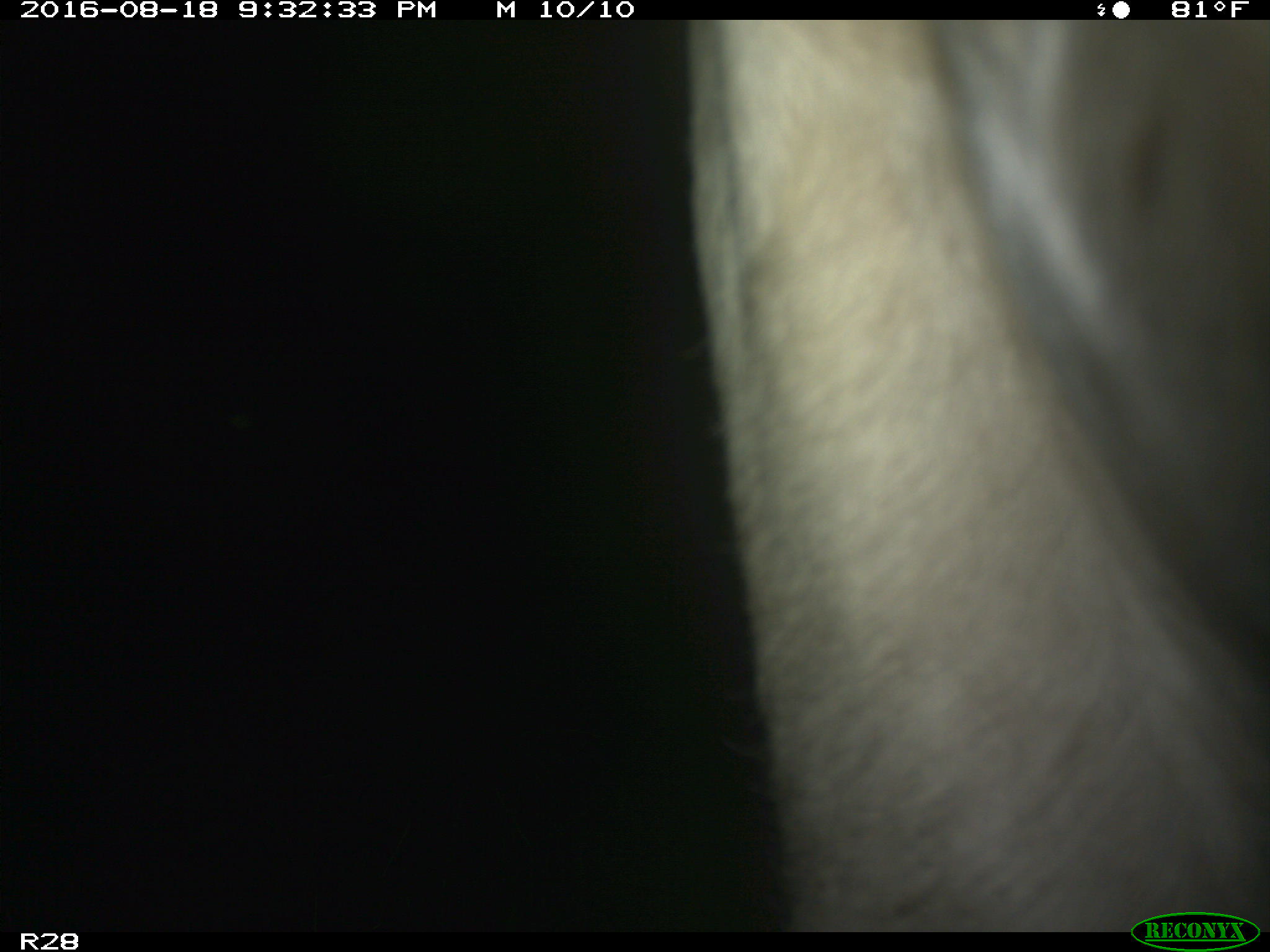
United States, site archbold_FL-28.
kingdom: Animalia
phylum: Chordata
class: Mammalia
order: Artiodactyla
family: Bovidae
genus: Bos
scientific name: Bos taurus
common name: domestic cow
Bos taurus (domestic cow).